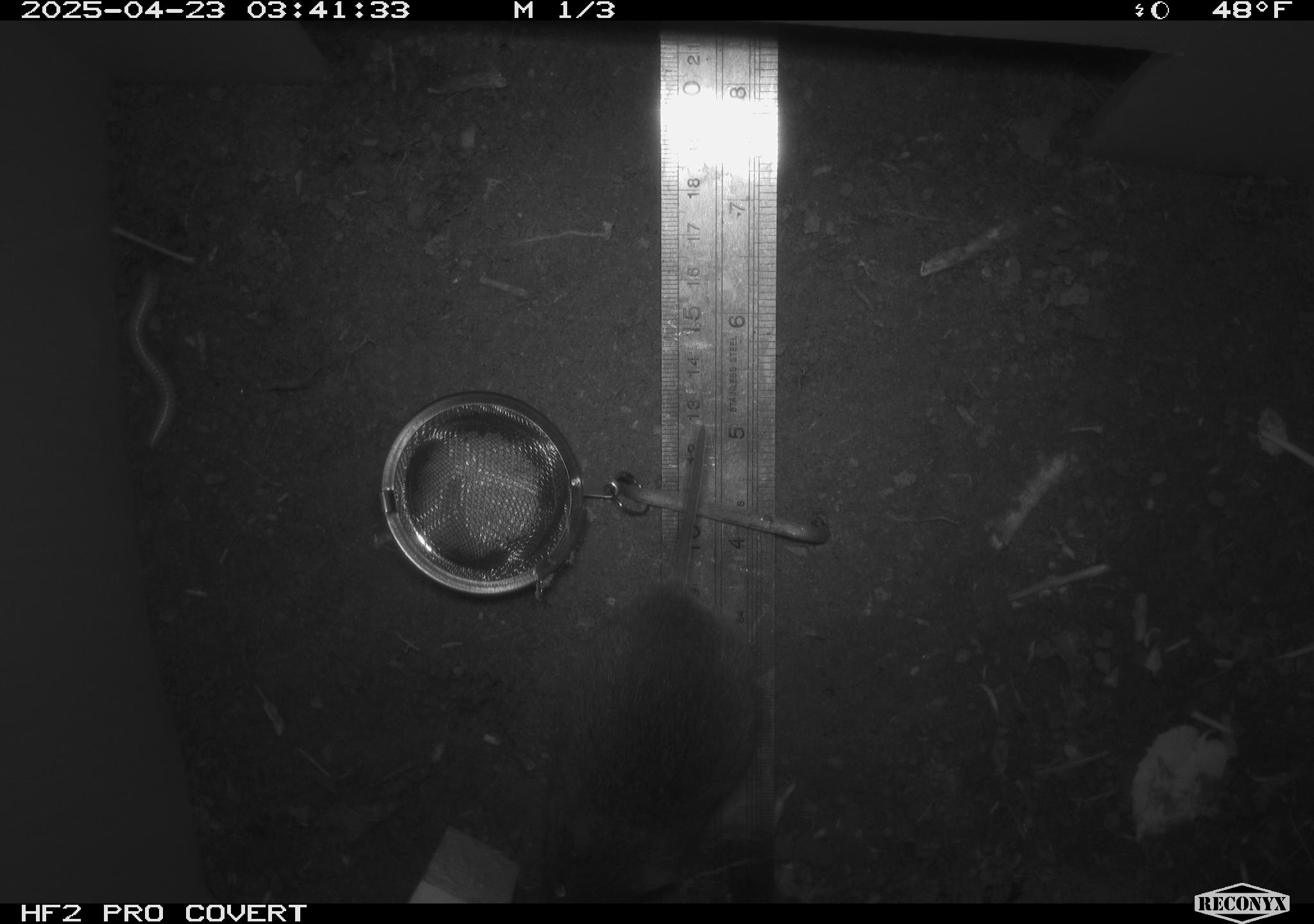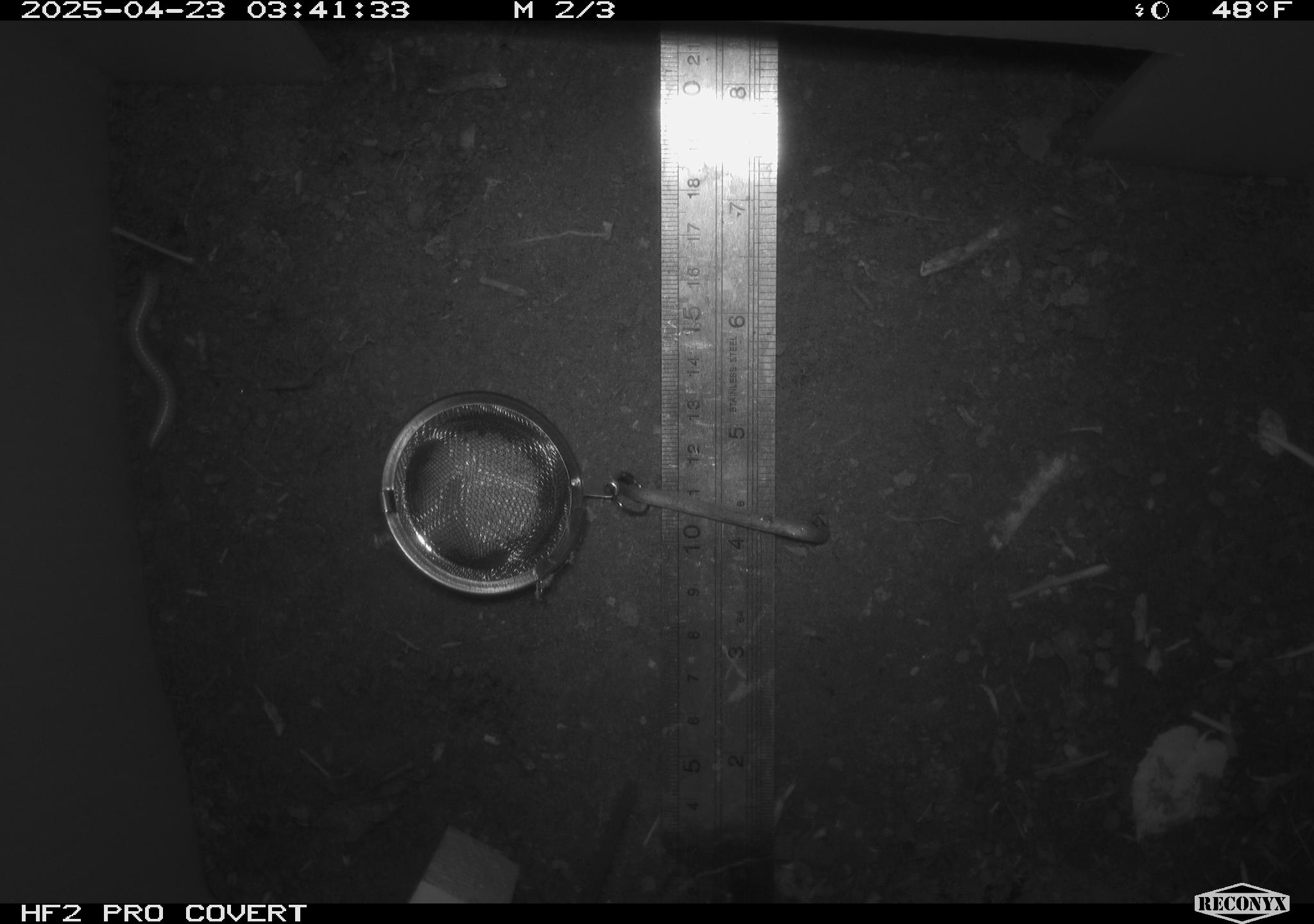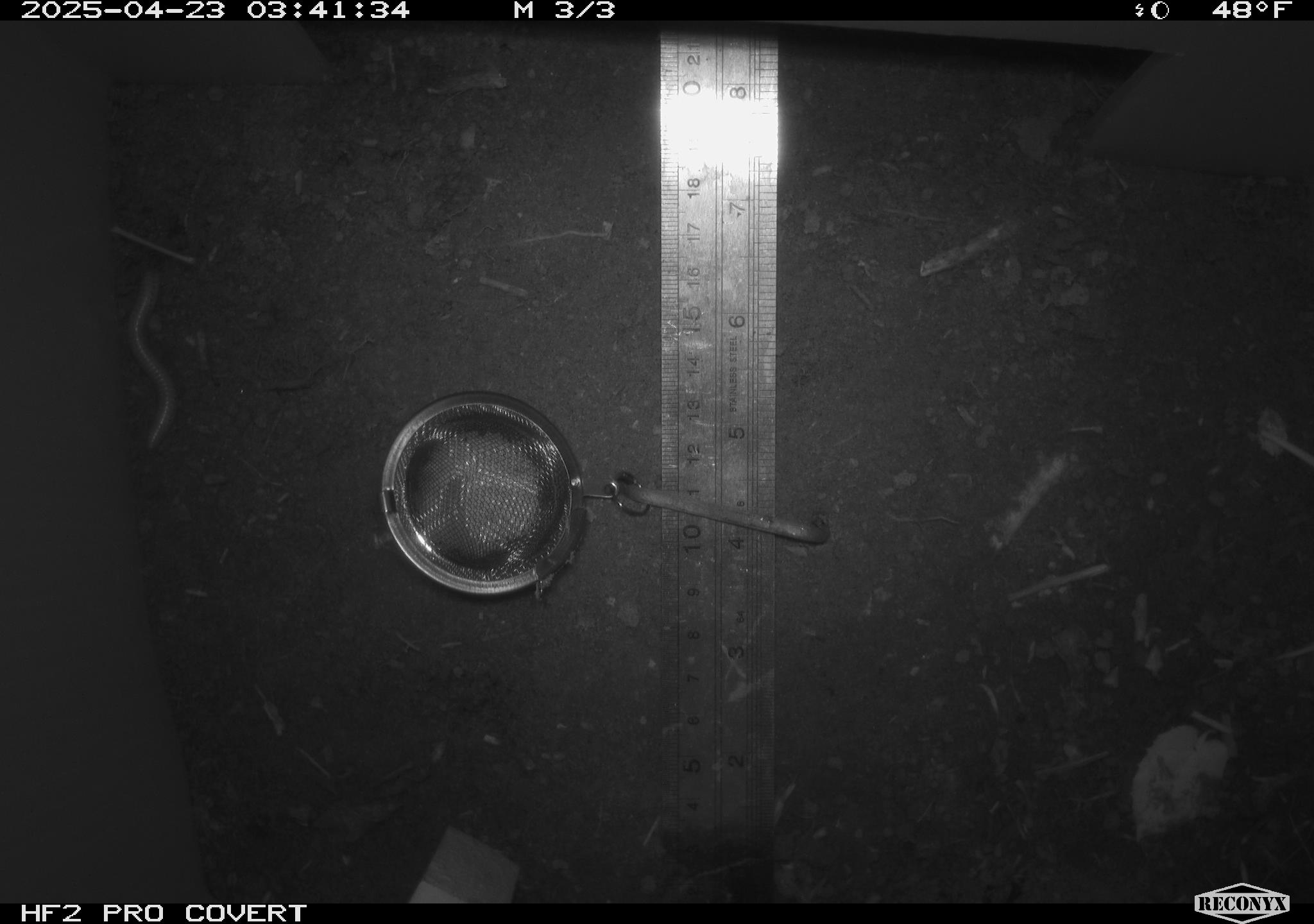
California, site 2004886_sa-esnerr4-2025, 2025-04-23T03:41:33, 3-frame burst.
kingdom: Animalia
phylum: Chordata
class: Mammalia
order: Rodentia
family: Cricetidae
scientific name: Arvicolinae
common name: voles, lemmings, and muskrats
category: arvicolinae subfamily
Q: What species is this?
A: Arvicolinae subfamily (voles, lemmings, and muskrats) (Arvicolinae).